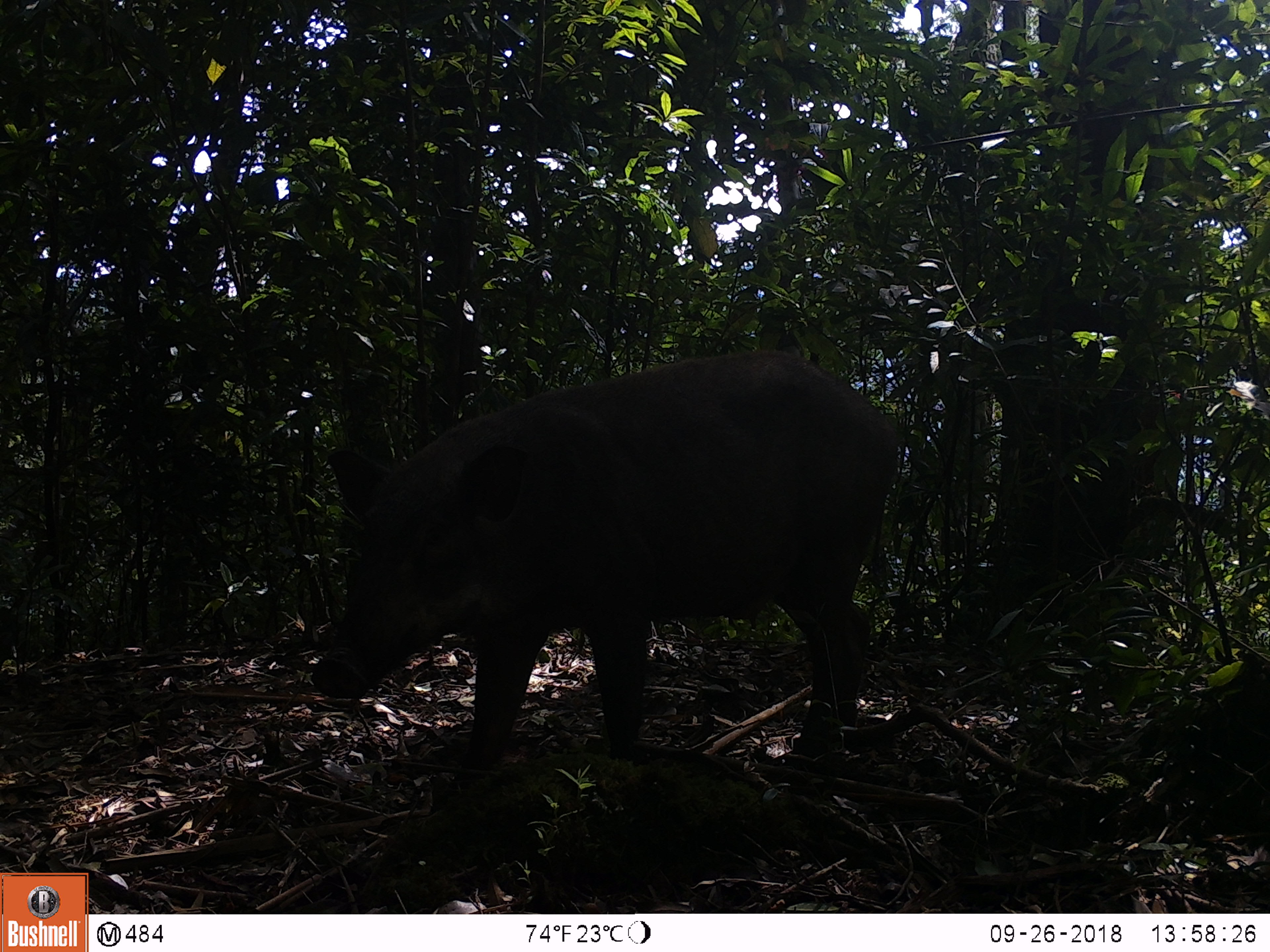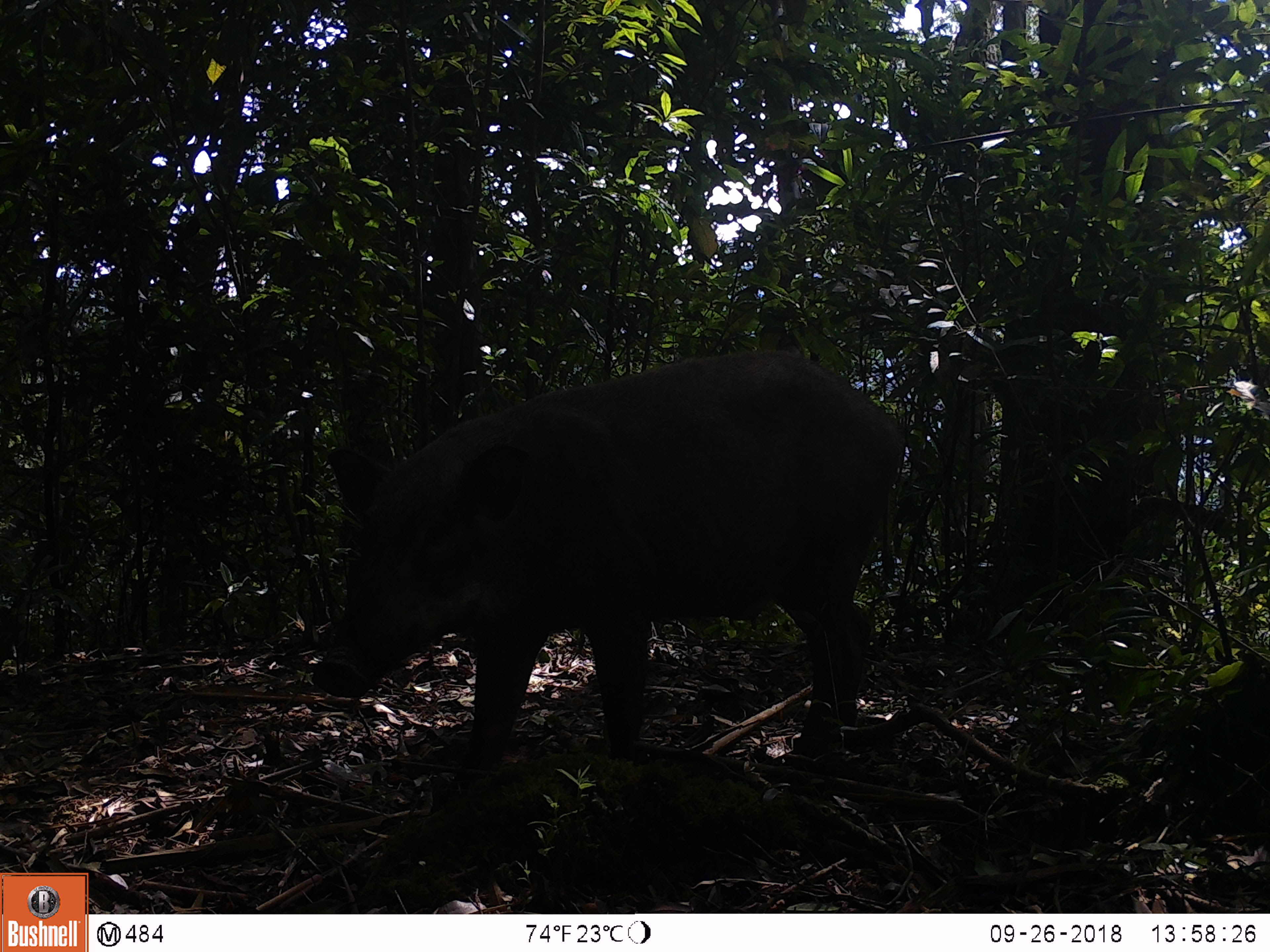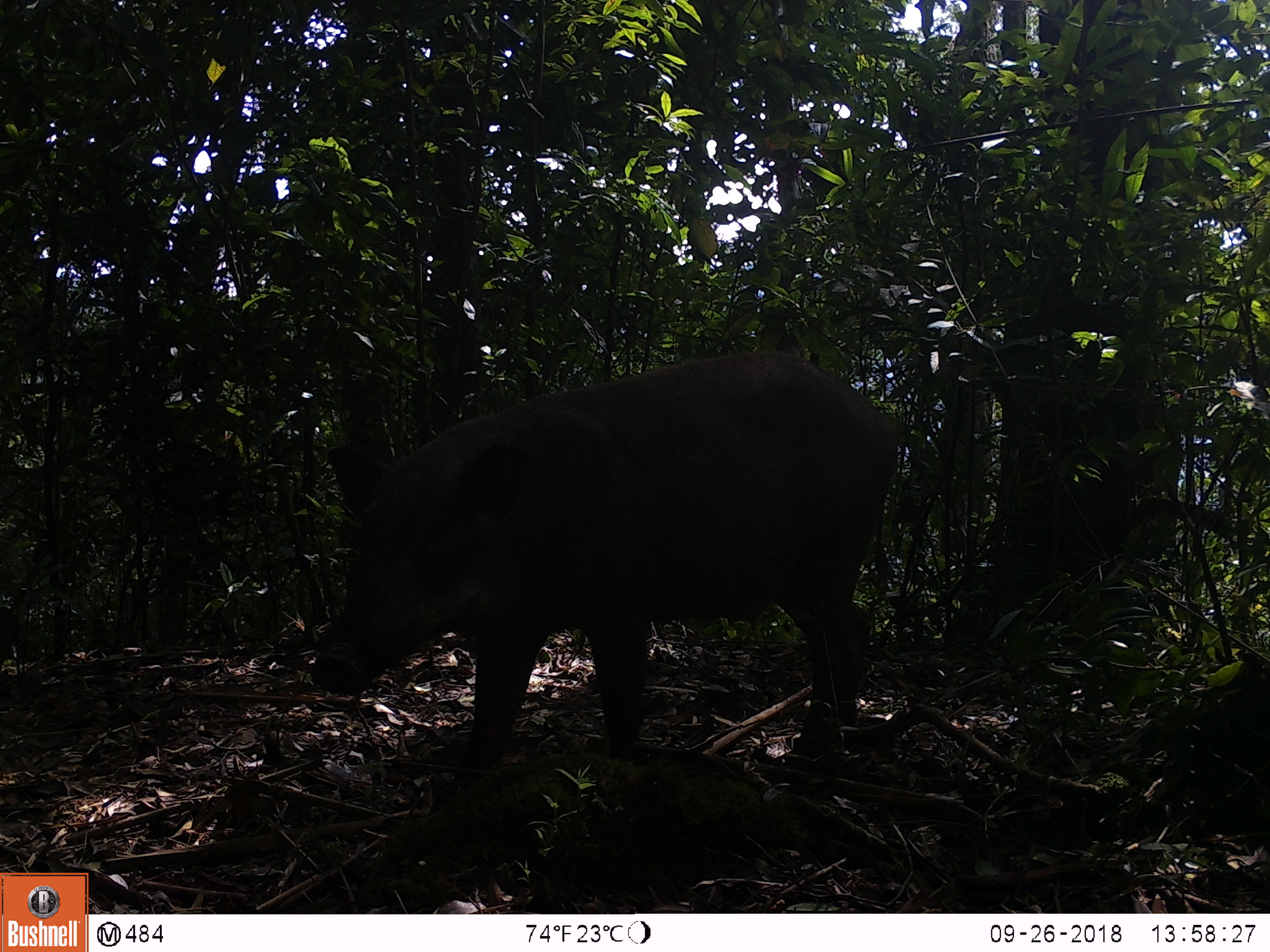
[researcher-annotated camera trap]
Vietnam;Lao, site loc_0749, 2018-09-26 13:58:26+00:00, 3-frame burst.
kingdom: Animalia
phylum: Chordata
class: Mammalia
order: Artiodactyla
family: Suidae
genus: Sus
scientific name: Sus scrofa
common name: eurasian wild pig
Eurasian wild pig (Sus scrofa). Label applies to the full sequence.